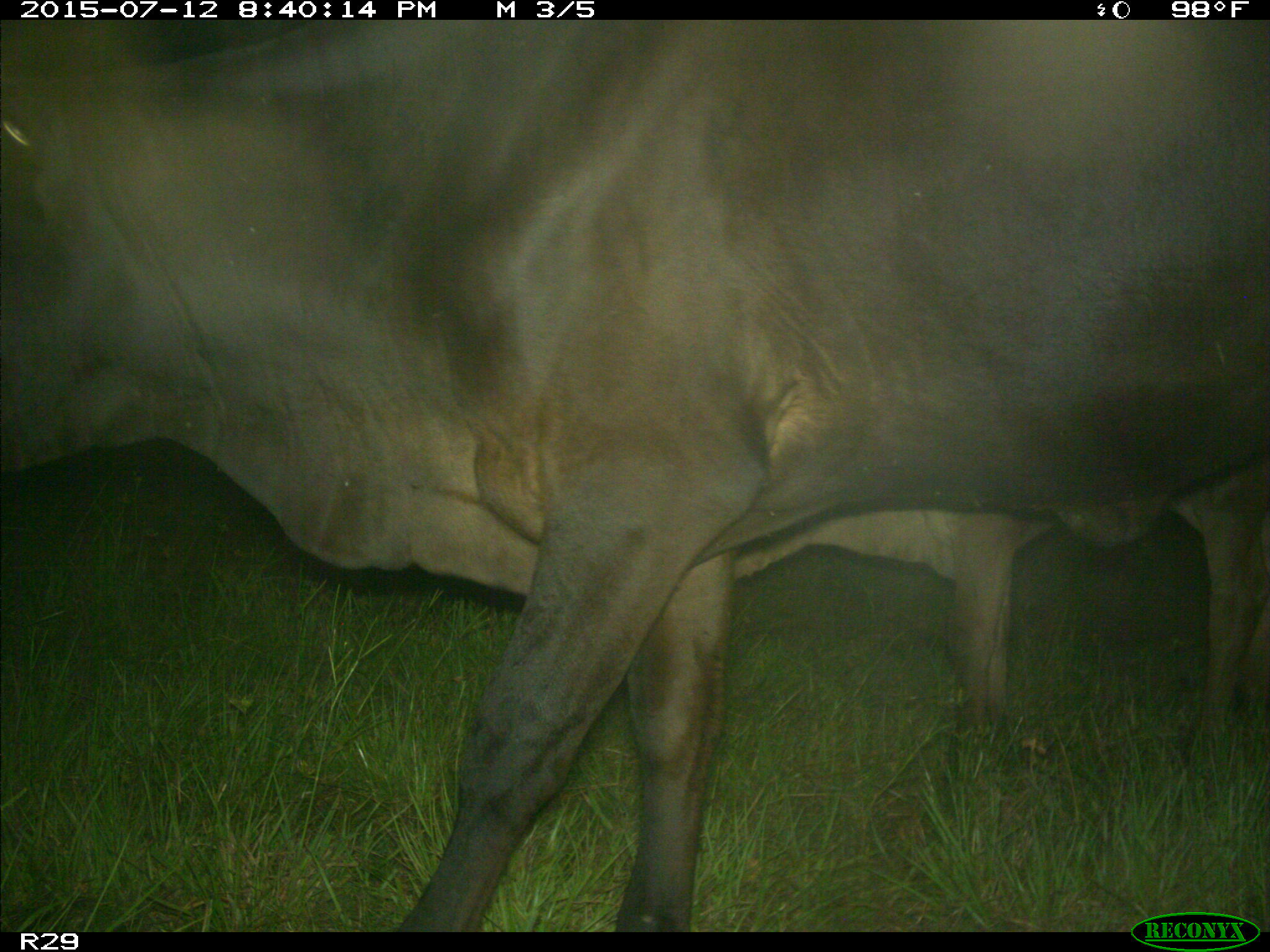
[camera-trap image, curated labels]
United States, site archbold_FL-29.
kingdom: Animalia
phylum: Chordata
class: Mammalia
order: Artiodactyla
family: Bovidae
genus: Bos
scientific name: Bos taurus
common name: domestic cow